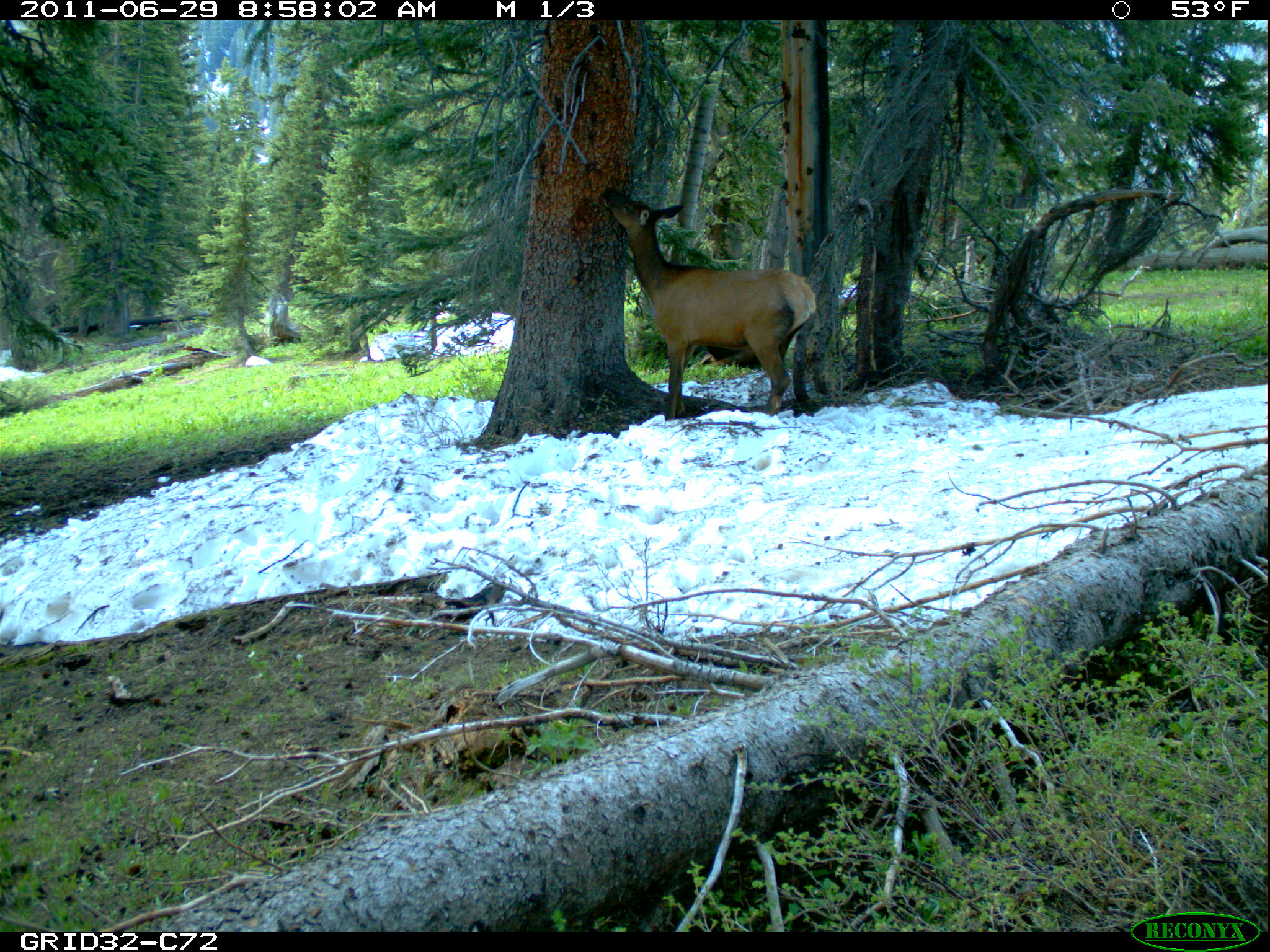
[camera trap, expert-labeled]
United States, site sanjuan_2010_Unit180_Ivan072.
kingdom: Animalia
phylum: Chordata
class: Mammalia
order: Artiodactyla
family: Cervidae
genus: Cervus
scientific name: Cervus elaphus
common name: red deer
Cervus elaphus (red deer).